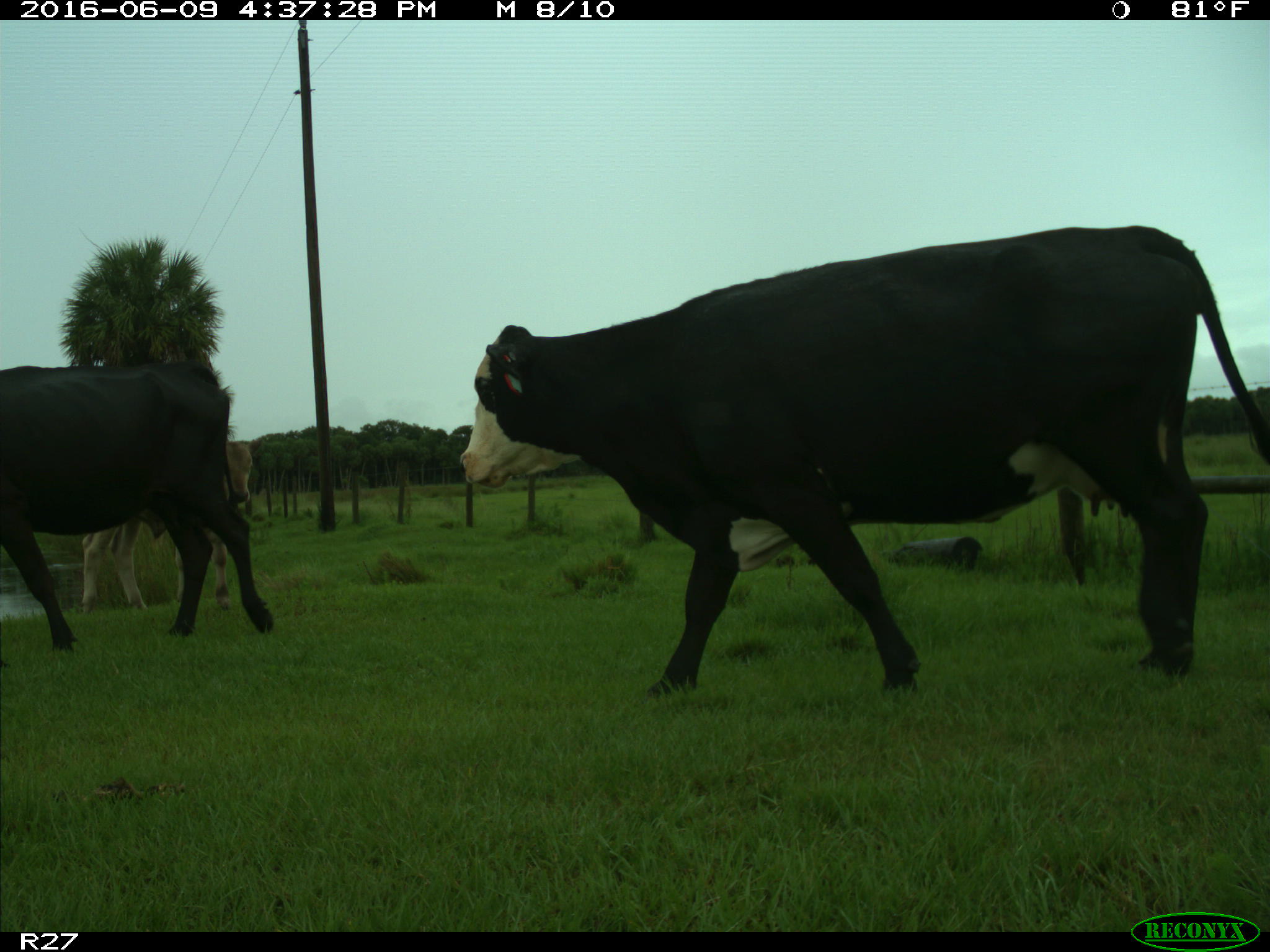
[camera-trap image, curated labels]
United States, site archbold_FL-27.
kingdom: Animalia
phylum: Chordata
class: Mammalia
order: Artiodactyla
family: Bovidae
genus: Bos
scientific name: Bos taurus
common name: domestic cow